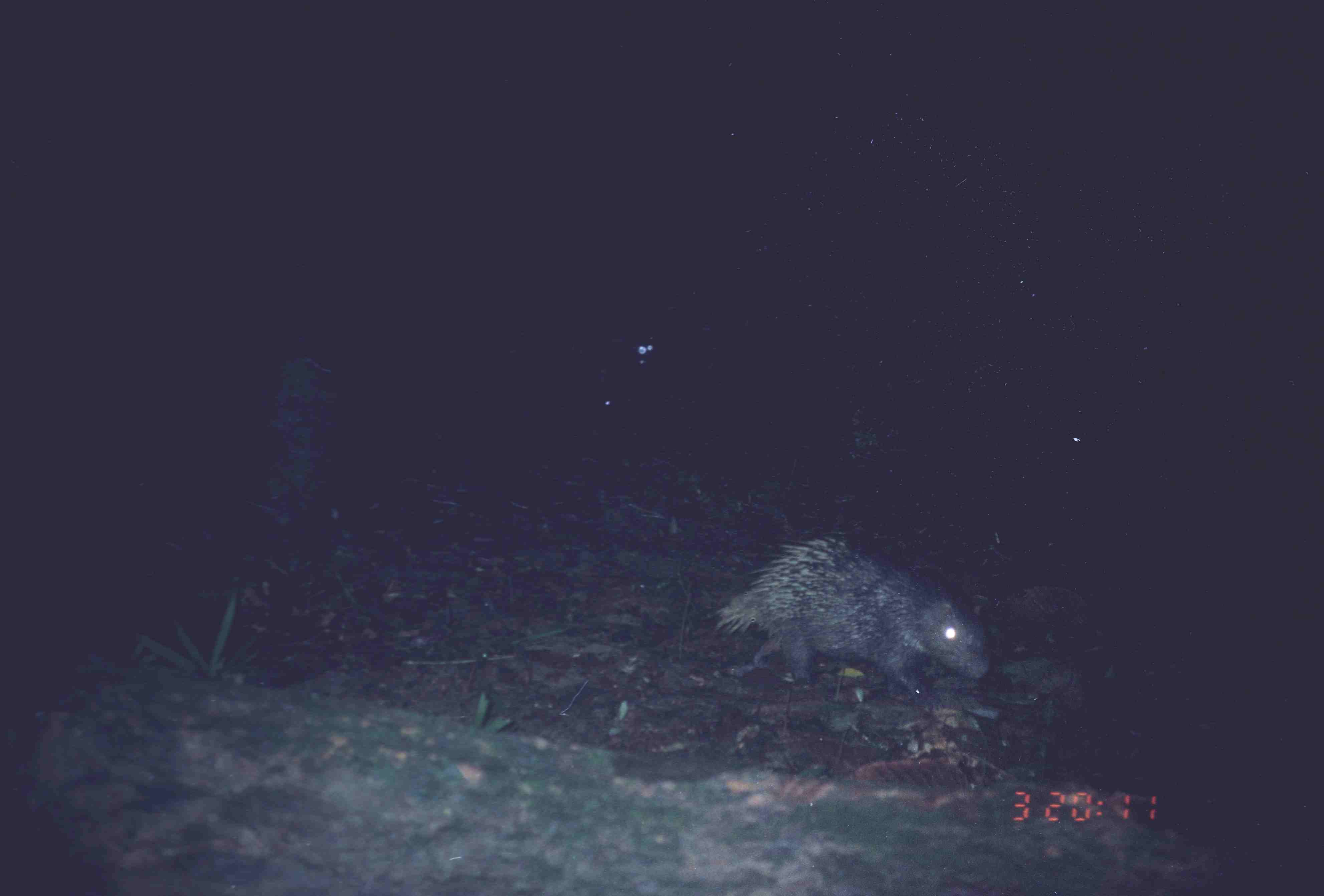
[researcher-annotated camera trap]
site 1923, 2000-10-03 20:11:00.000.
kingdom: Animalia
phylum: Chordata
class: Mammalia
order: Rodentia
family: Hystricidae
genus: Hystrix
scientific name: Hystrix brachyura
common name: east asian porcupine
Hystrix brachyura (east asian porcupine), count 1.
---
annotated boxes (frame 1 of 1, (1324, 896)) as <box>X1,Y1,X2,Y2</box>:
hystrix brachyura: <box>711,534,991,708</box>